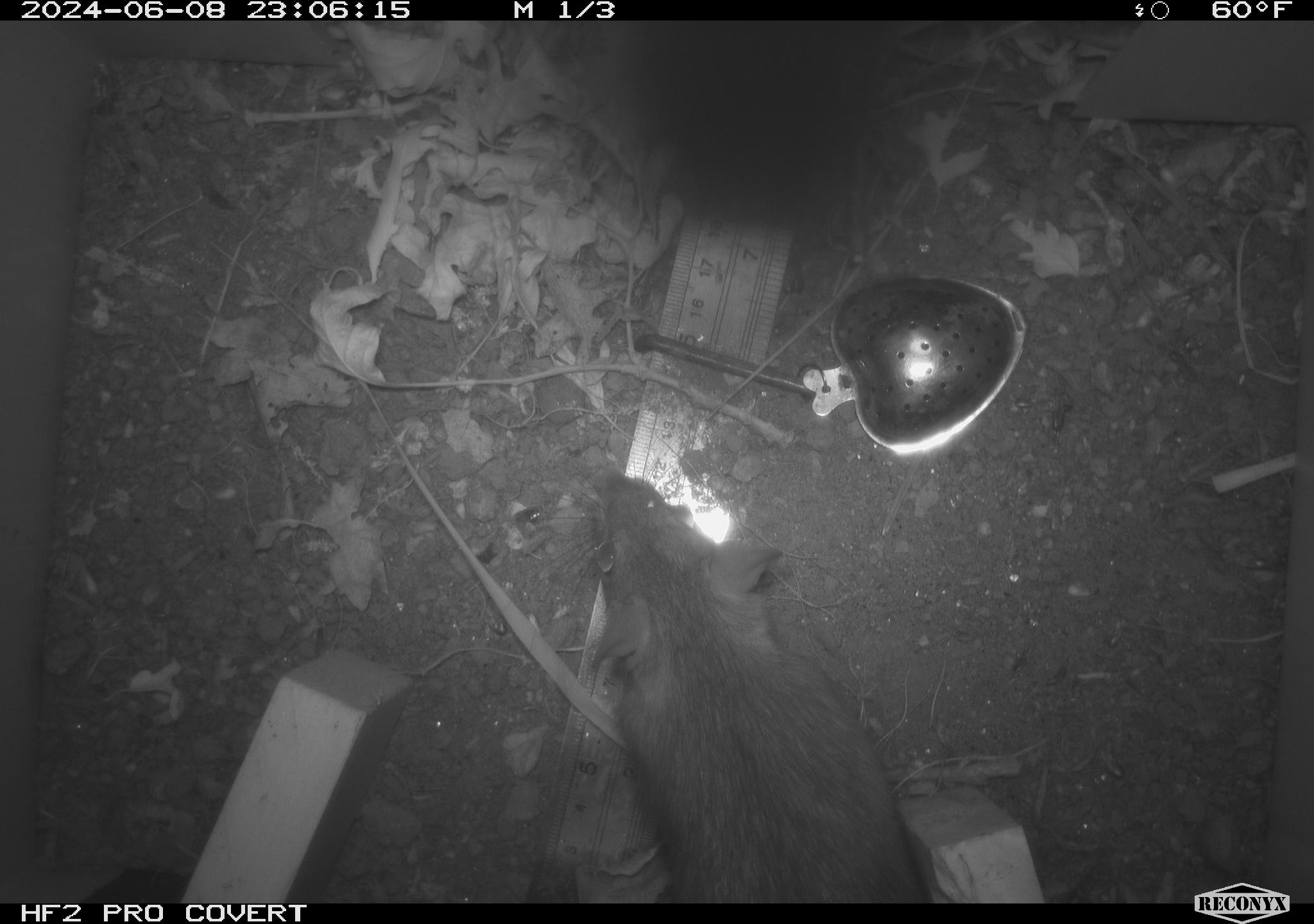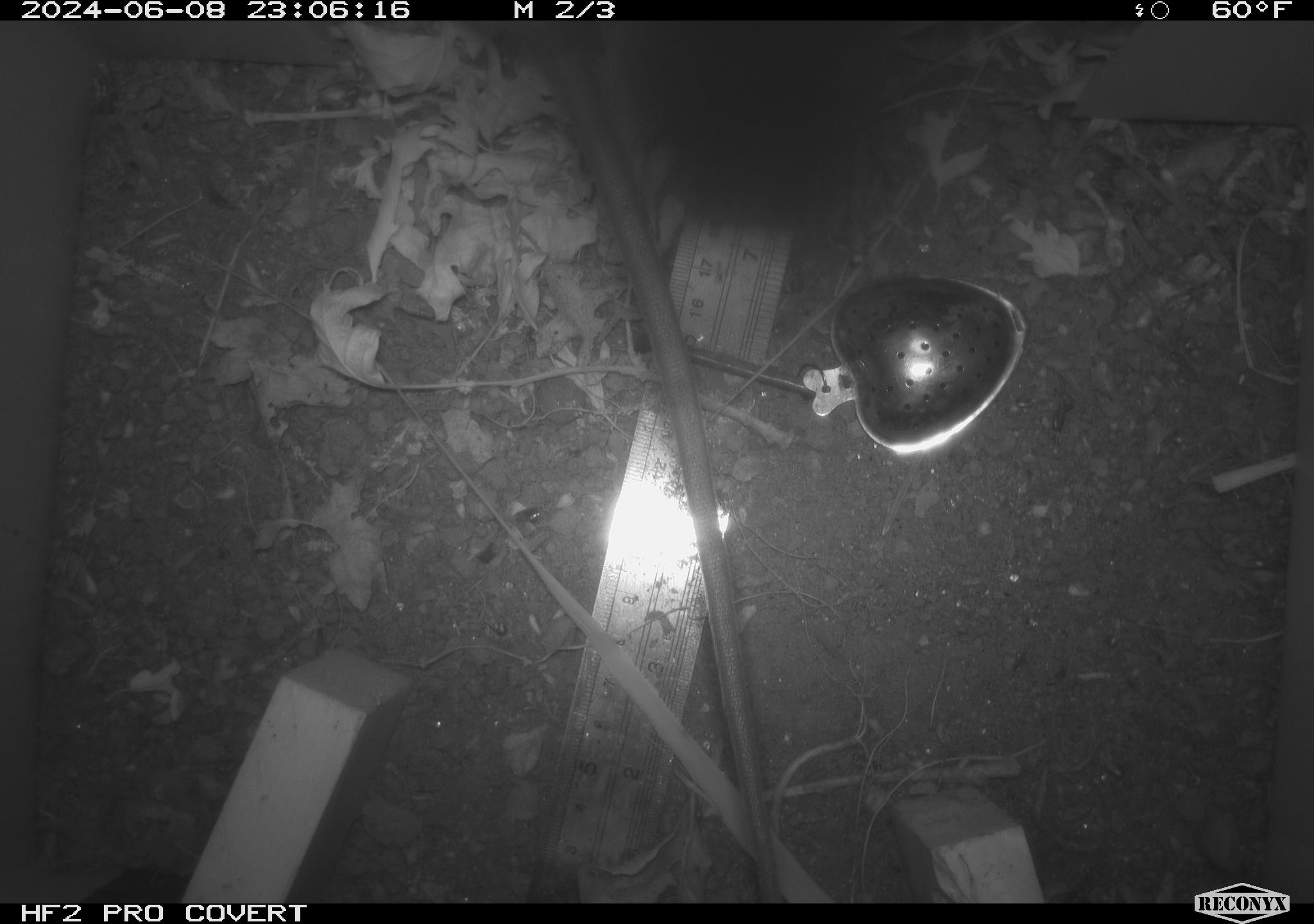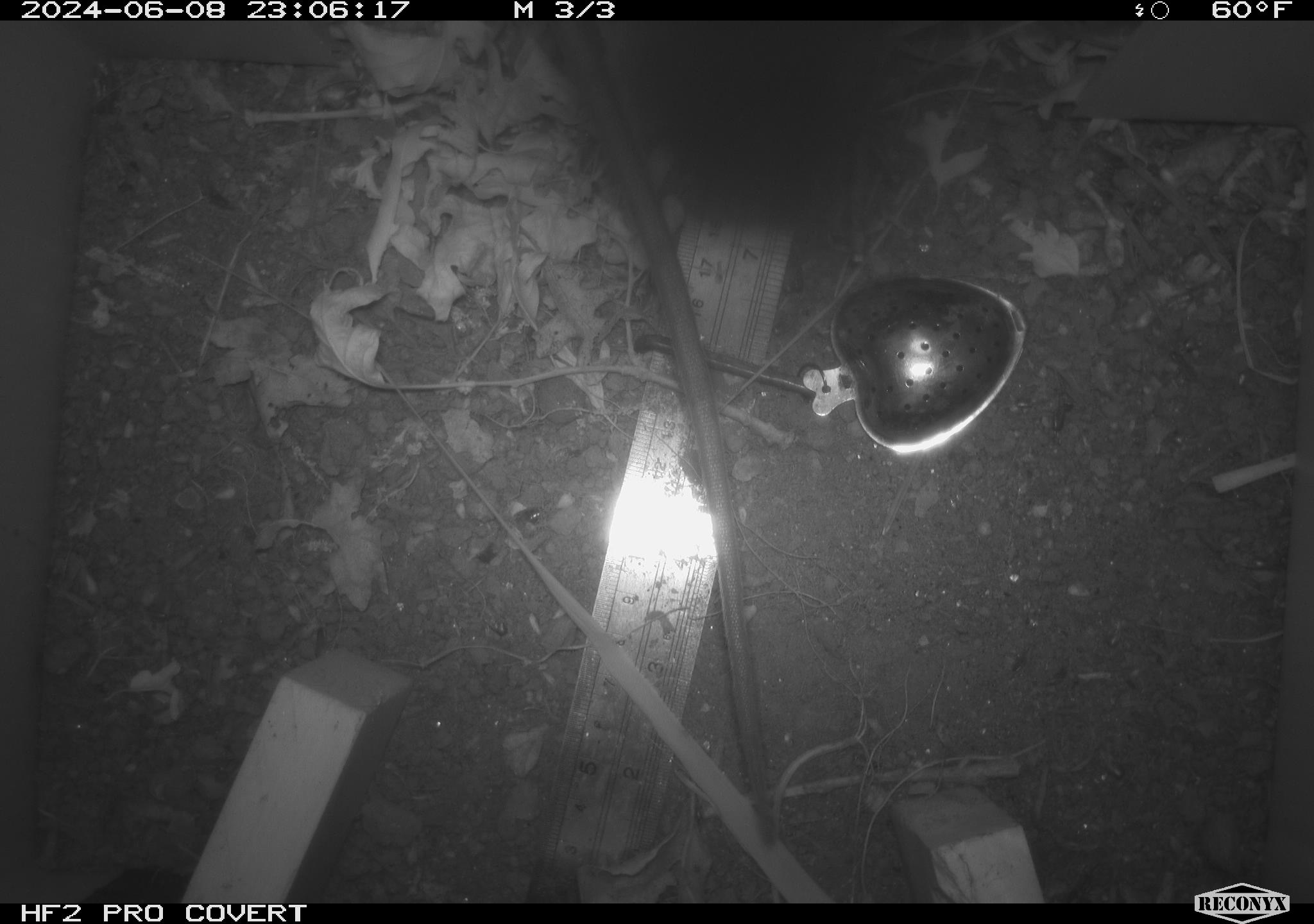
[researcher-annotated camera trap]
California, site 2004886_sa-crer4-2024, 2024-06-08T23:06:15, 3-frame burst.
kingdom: Animalia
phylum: Chordata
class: Mammalia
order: Rodentia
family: Muridae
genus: Rattus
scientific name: Rattus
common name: rat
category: rattus species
Rattus species (rat) (Rattus).